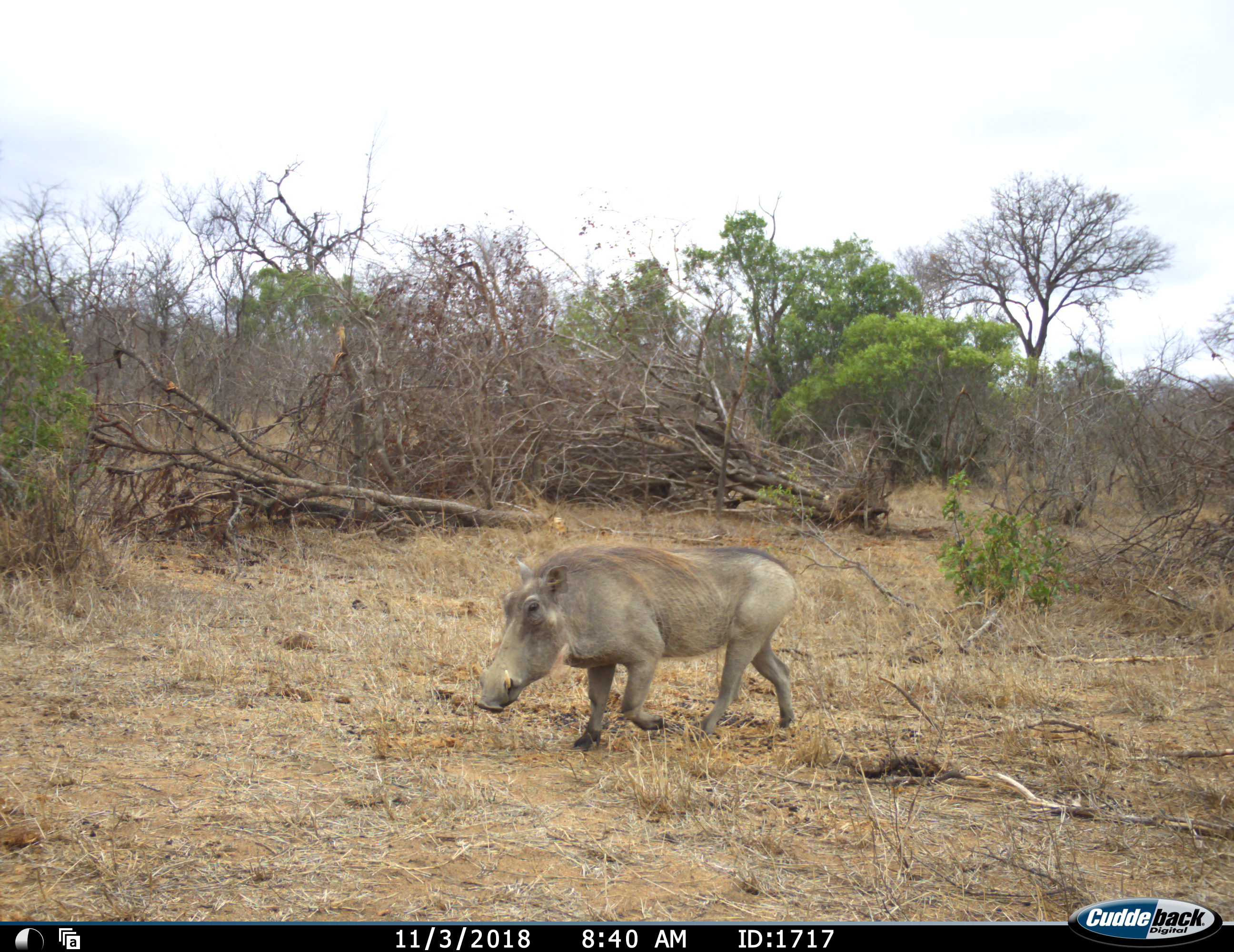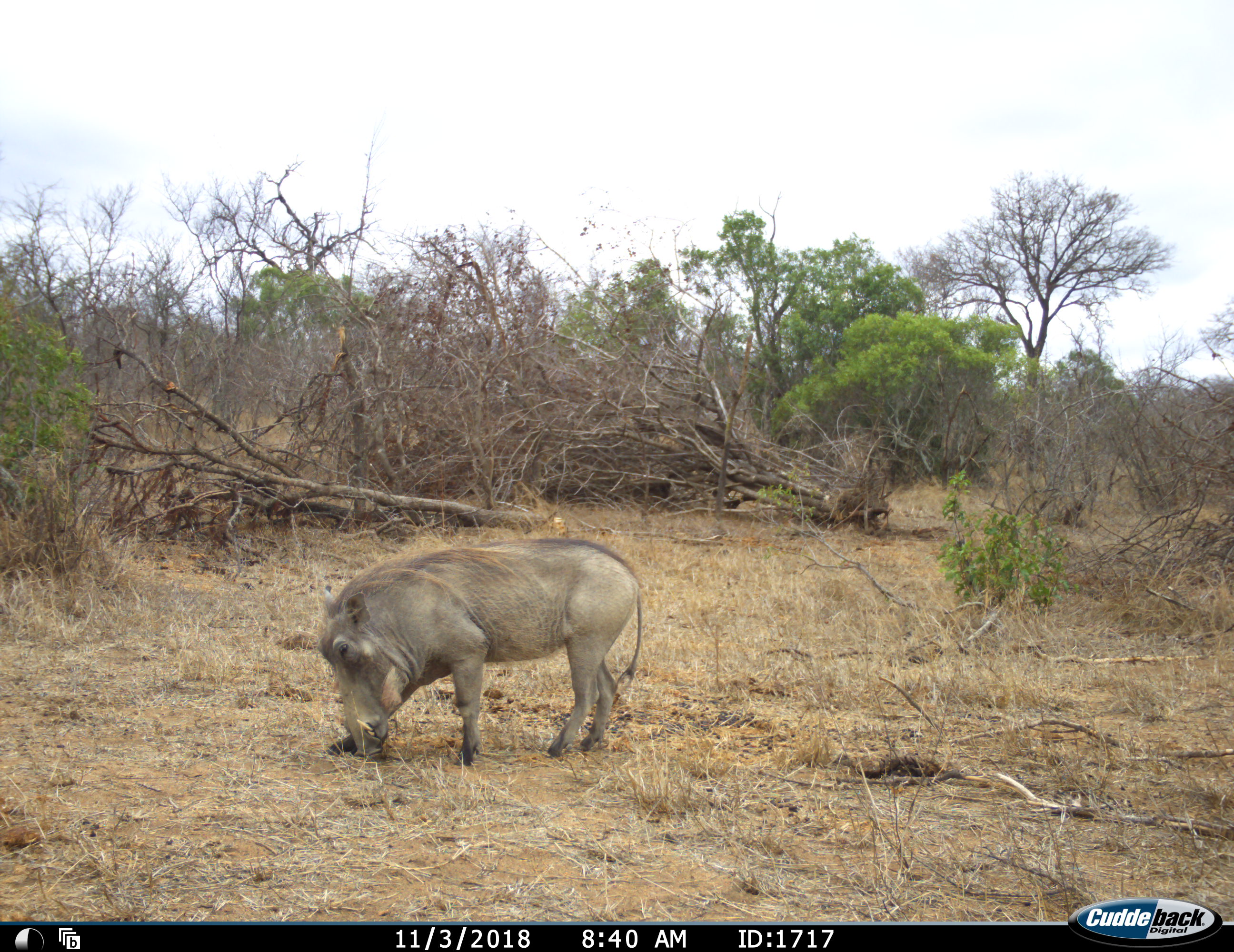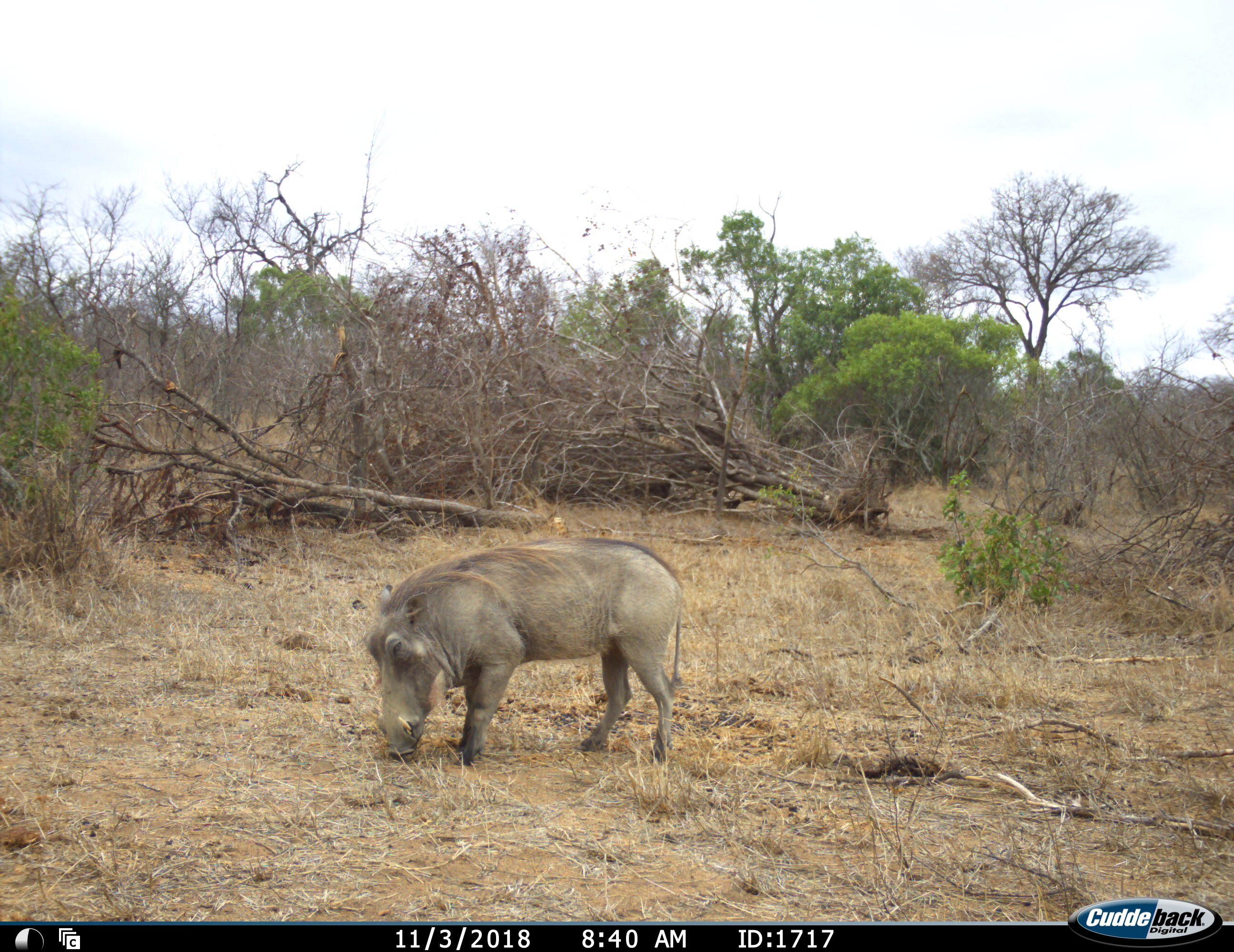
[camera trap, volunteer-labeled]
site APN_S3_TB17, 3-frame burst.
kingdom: Animalia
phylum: Chordata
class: Mammalia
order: Artiodactyla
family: Suidae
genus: Phacochoerus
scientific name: Phacochoerus africanus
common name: warthog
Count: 1.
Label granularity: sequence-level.